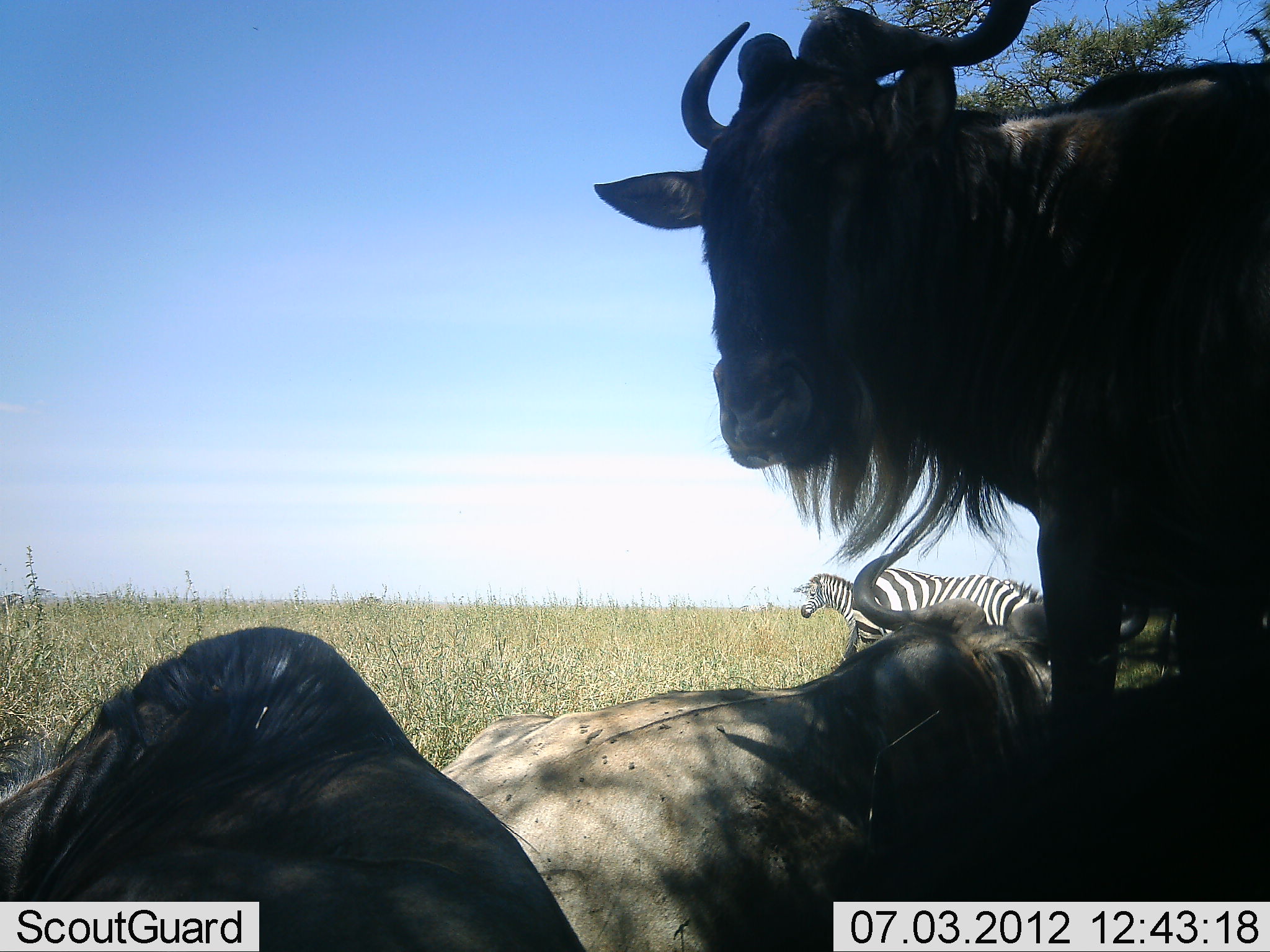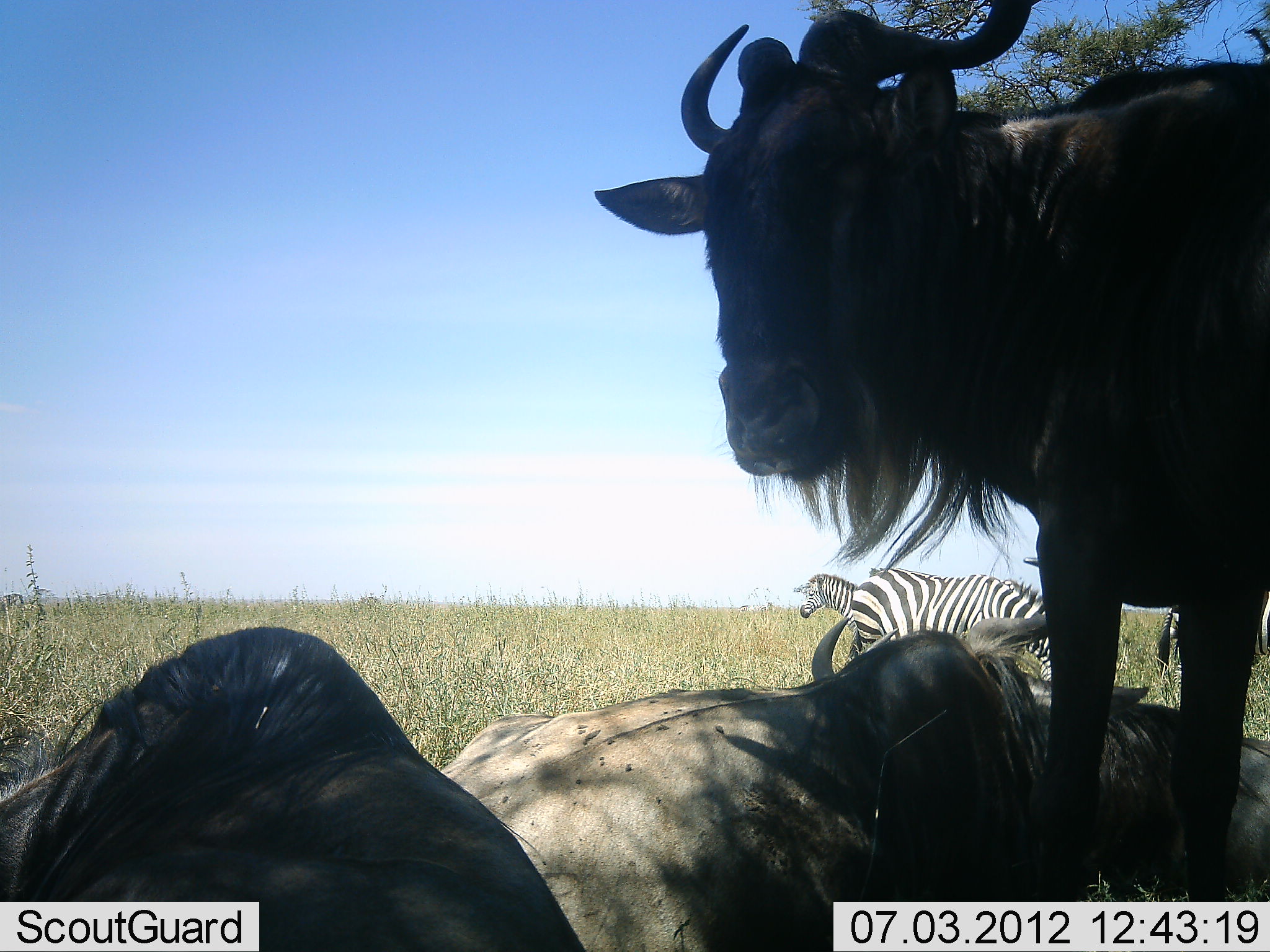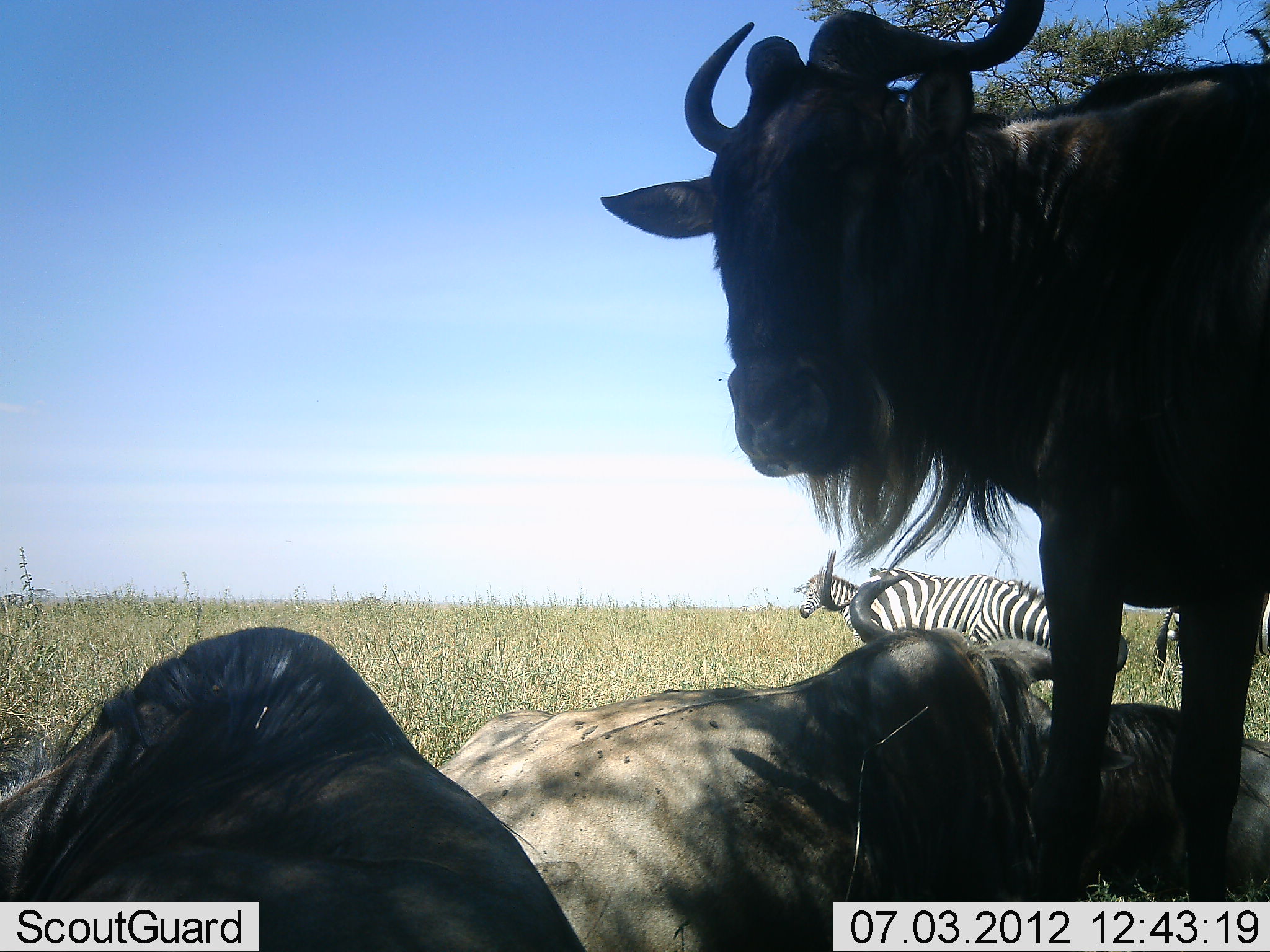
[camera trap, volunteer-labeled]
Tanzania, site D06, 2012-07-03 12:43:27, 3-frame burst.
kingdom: Animalia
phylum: Chordata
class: Mammalia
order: Artiodactyla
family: Bovidae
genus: Connochaetes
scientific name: Connochaetes taurinus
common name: blue wildebeest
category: wildebeest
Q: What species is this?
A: Wildebeest (blue wildebeest) (Connochaetes taurinus).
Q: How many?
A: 3.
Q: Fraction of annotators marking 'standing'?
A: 70%.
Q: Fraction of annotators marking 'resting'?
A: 100%.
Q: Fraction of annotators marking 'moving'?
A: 0%.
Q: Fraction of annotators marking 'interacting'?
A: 0%.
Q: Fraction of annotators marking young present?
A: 0%.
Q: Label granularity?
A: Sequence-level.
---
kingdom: Animalia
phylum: Chordata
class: Mammalia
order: Perissodactyla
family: Equidae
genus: Equus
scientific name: Equus quagga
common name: plains zebra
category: zebra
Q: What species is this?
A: Zebra (plains zebra) (Equus quagga).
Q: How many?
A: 3.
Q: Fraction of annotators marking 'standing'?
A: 100%.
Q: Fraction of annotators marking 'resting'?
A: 0%.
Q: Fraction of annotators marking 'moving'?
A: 0%.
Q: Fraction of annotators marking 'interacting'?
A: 0%.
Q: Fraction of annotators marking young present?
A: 0%.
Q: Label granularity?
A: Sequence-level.